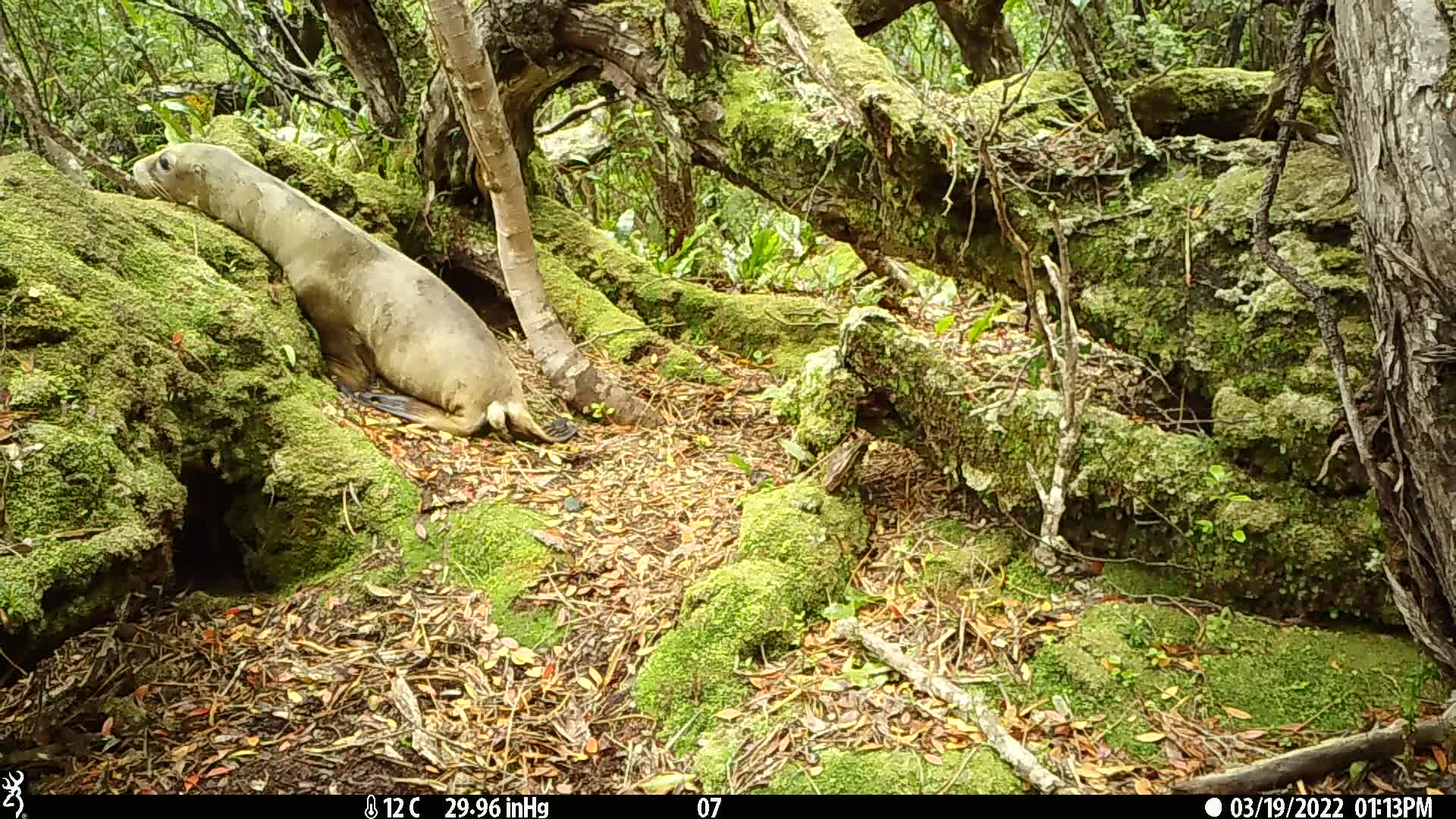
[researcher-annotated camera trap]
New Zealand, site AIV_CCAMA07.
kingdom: Animalia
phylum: Chordata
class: Mammalia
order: Carnivora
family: Otariidae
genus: Phocarctos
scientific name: Phocarctos hookeri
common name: new zealand sea lion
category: sealion